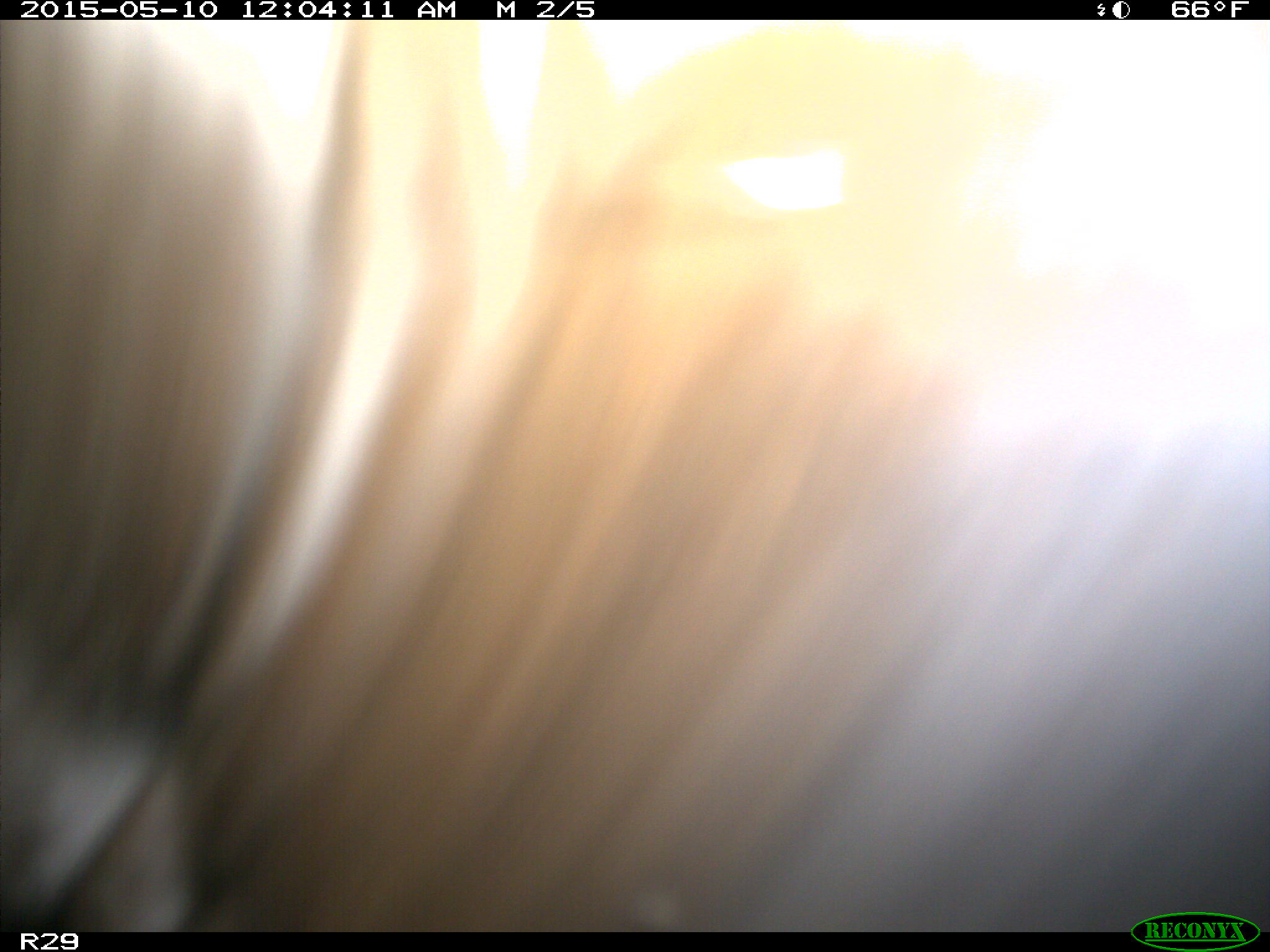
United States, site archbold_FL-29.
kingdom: Animalia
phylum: Chordata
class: Mammalia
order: Artiodactyla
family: Bovidae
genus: Bos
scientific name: Bos taurus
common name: domestic cow